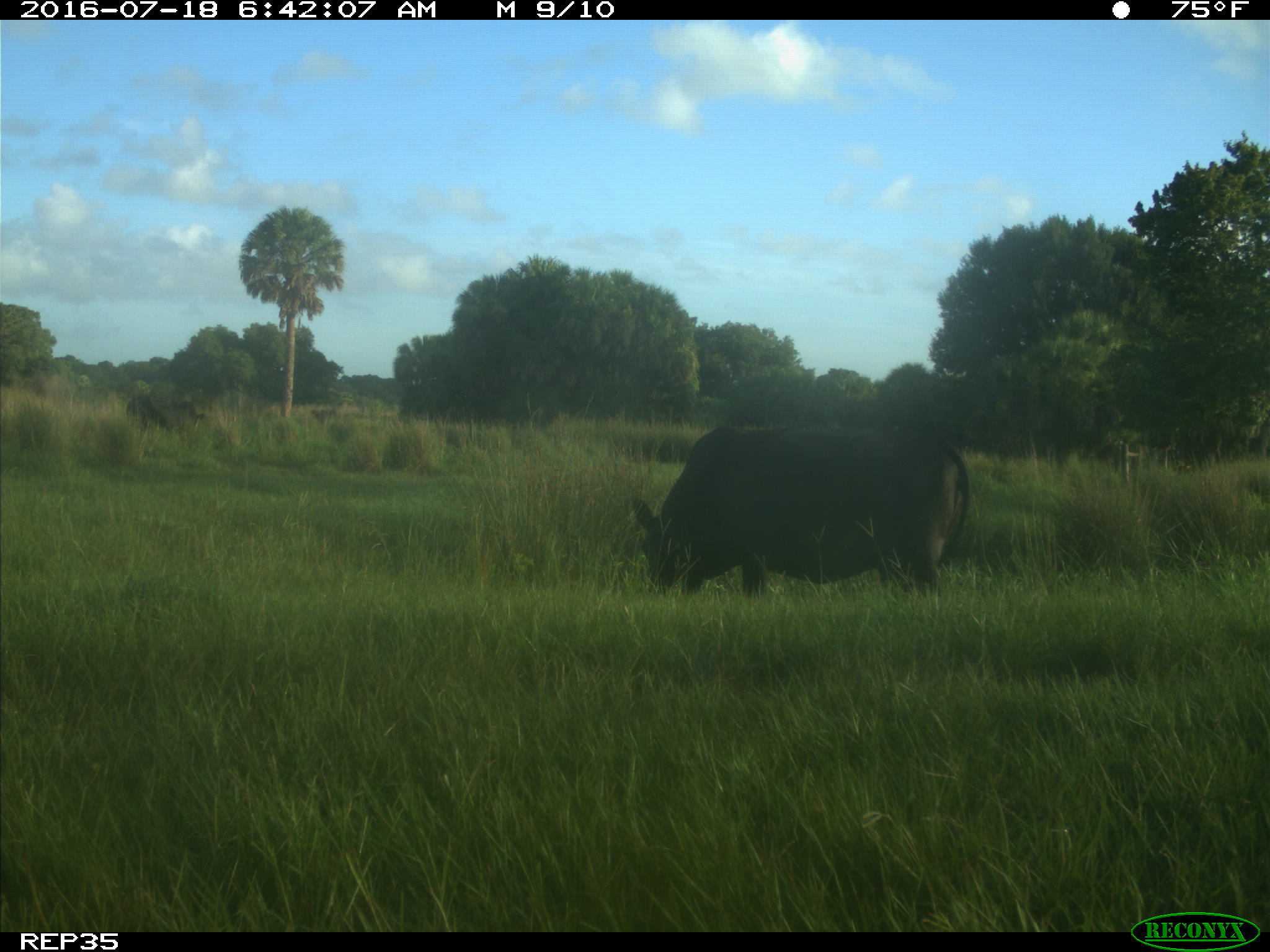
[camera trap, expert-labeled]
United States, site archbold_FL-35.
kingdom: Animalia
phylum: Chordata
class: Mammalia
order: Artiodactyla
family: Bovidae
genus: Bos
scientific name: Bos taurus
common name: domestic cow